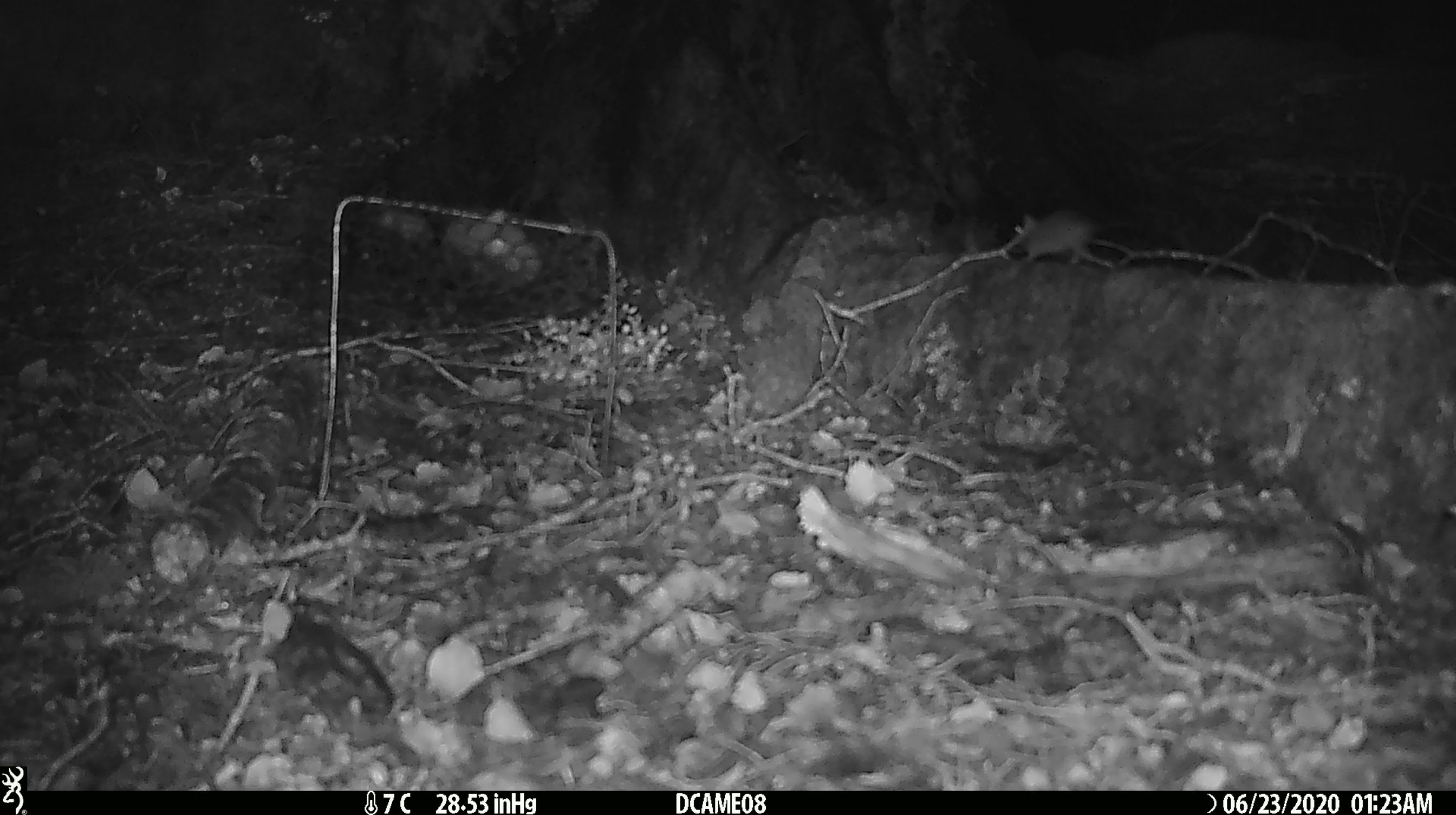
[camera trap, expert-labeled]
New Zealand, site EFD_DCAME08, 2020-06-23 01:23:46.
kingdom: Animalia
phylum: Chordata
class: Mammalia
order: Rodentia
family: Muridae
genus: Mus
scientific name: Mus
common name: mouse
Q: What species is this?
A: Mouse (Mus).